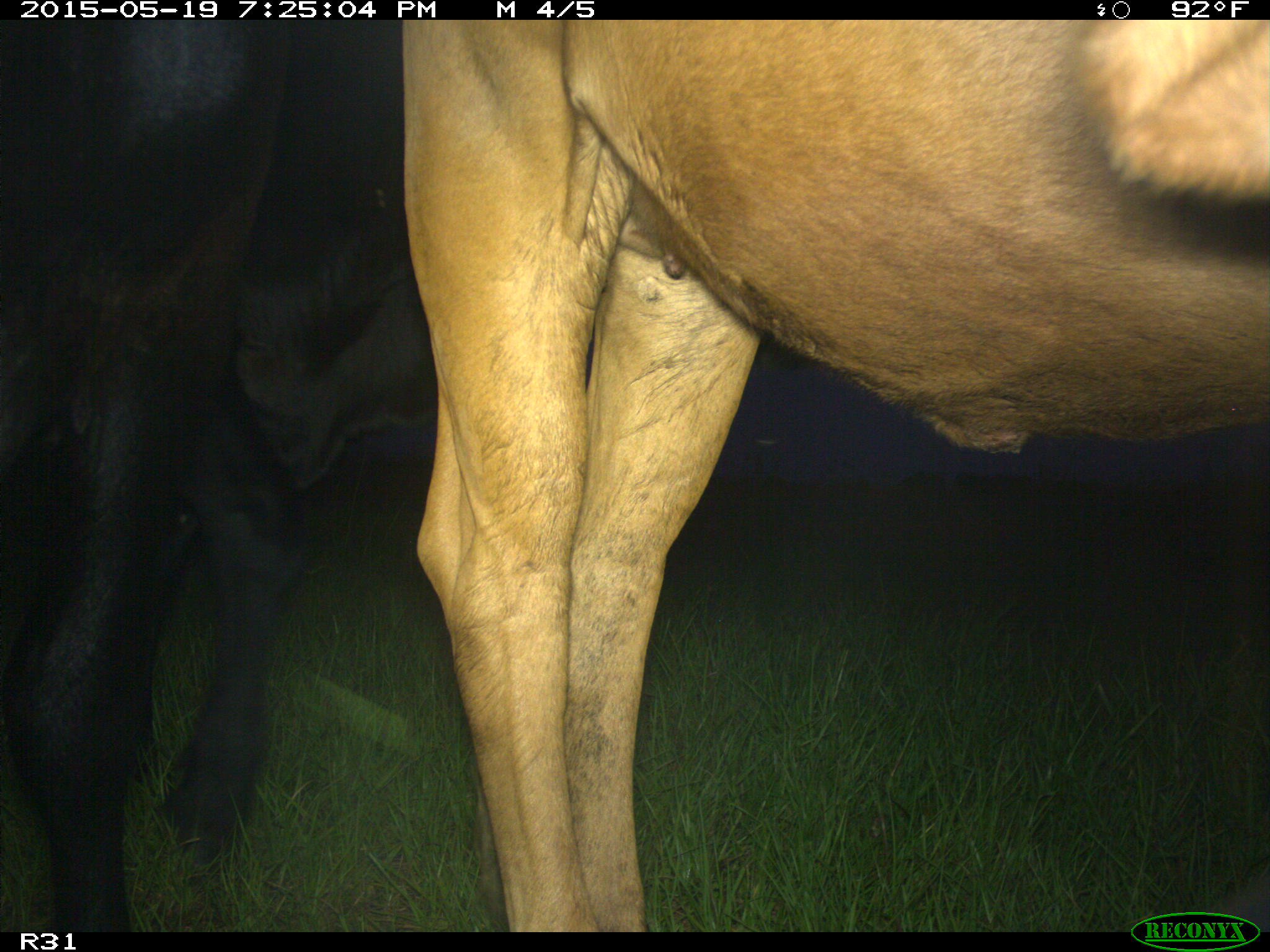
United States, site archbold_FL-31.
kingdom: Animalia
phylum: Chordata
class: Mammalia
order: Artiodactyla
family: Bovidae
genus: Bos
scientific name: Bos taurus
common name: domestic cow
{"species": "Bos taurus (domestic cow)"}